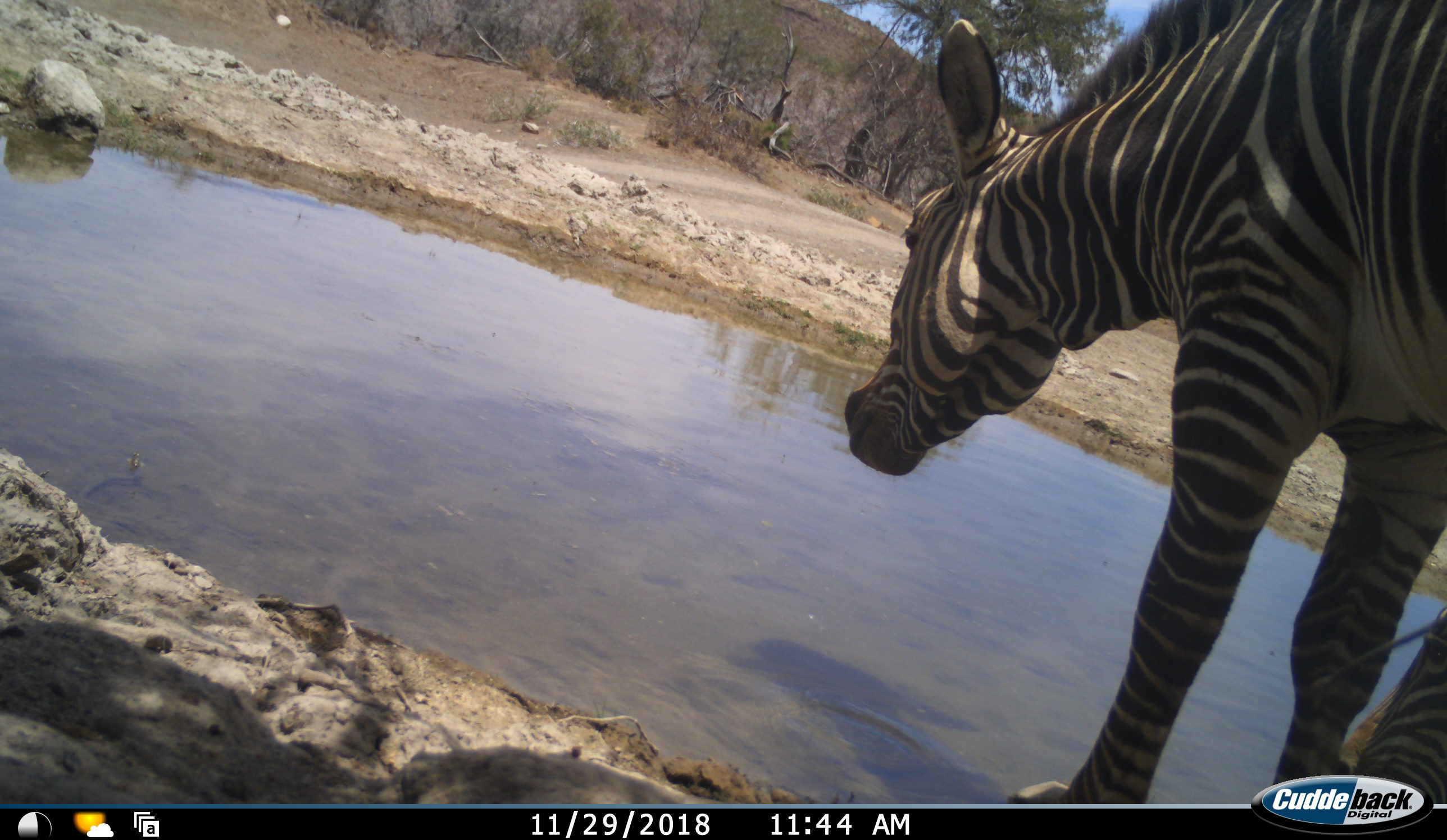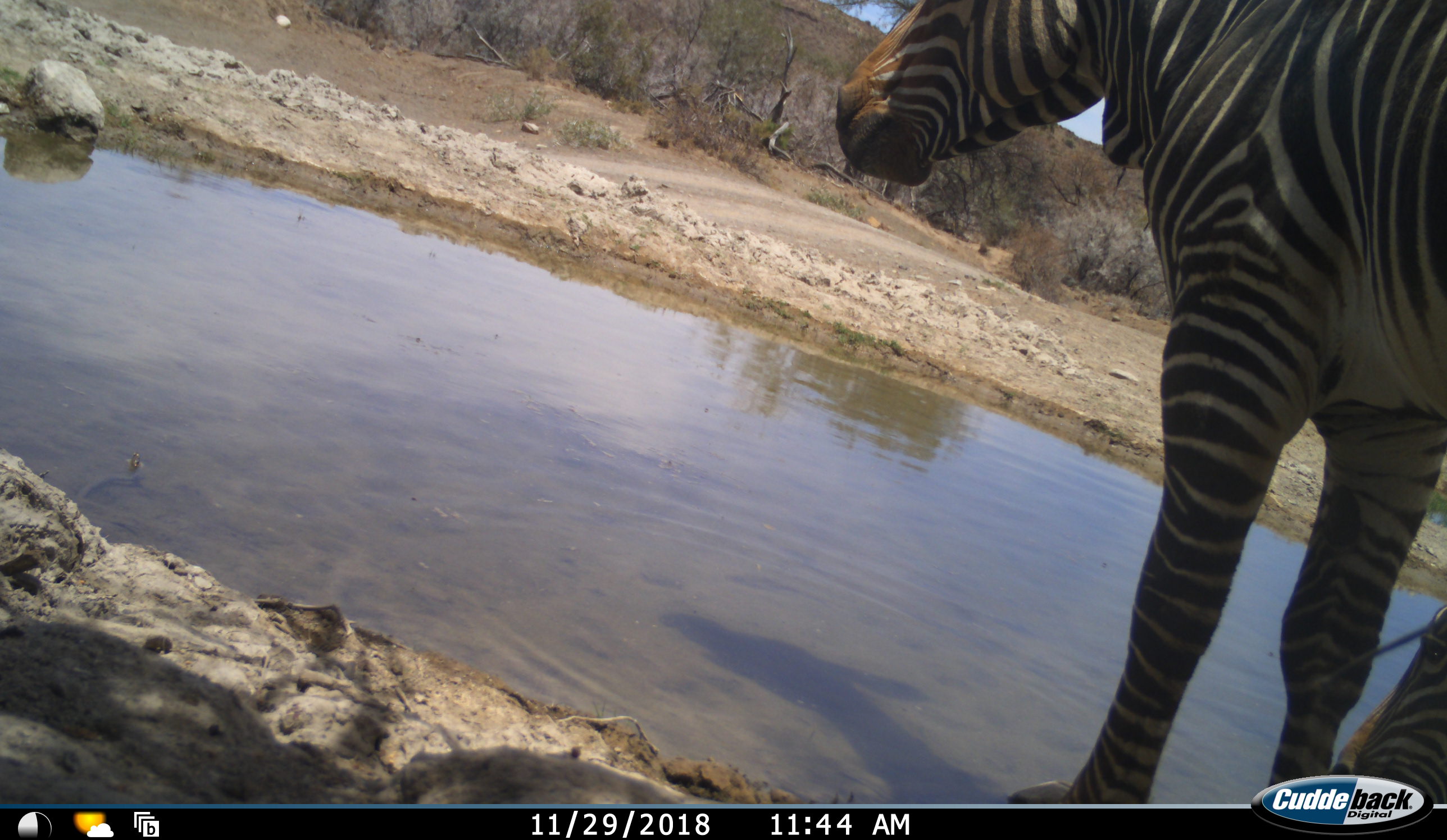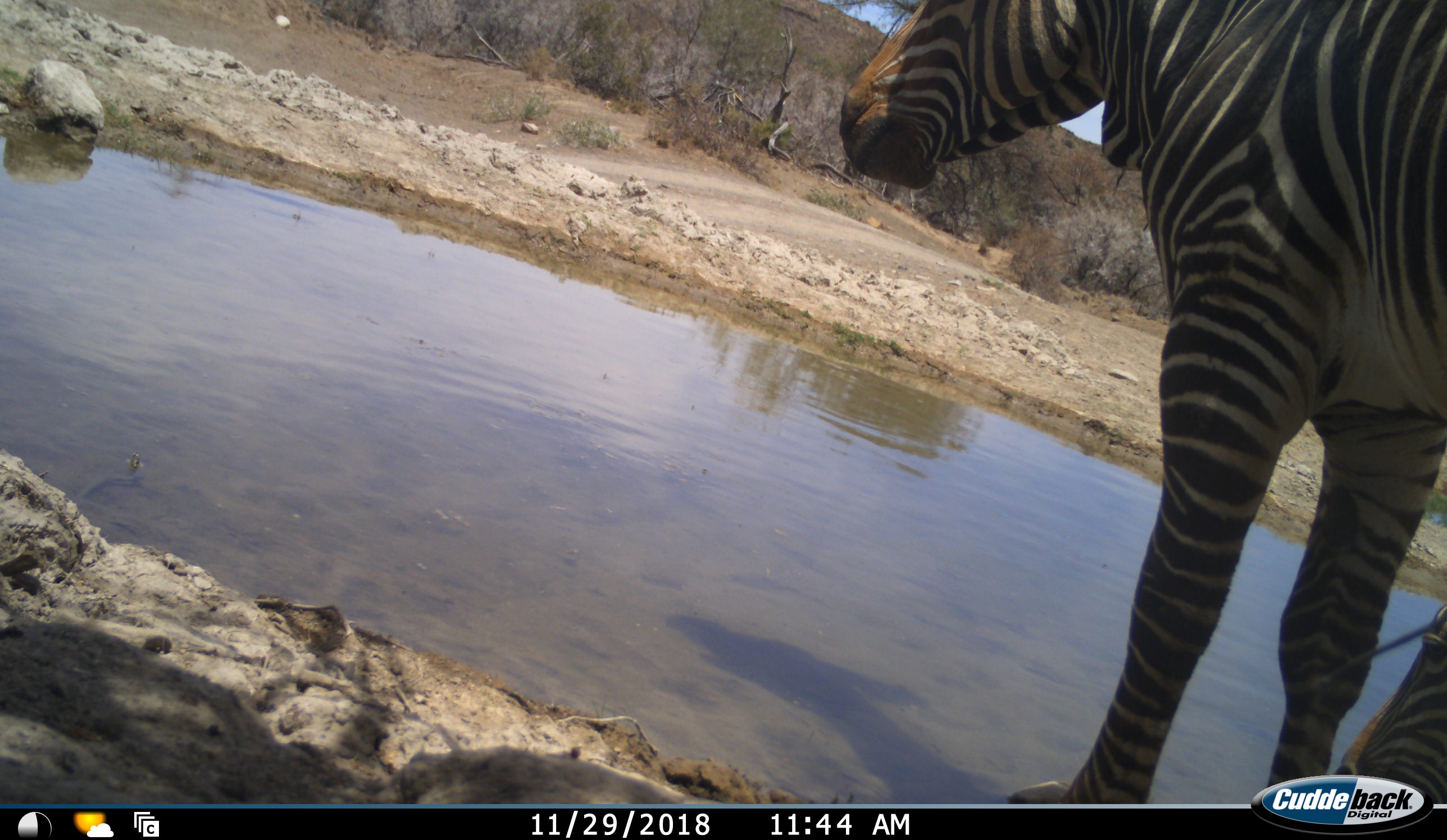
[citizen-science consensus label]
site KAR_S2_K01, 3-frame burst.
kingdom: Animalia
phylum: Chordata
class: Mammalia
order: Perissodactyla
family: Equidae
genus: Equus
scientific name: Equus zebra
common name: mountain zebra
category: zebramountain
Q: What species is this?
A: Zebramountain (mountain zebra) (Equus zebra).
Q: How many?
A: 1.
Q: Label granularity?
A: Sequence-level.